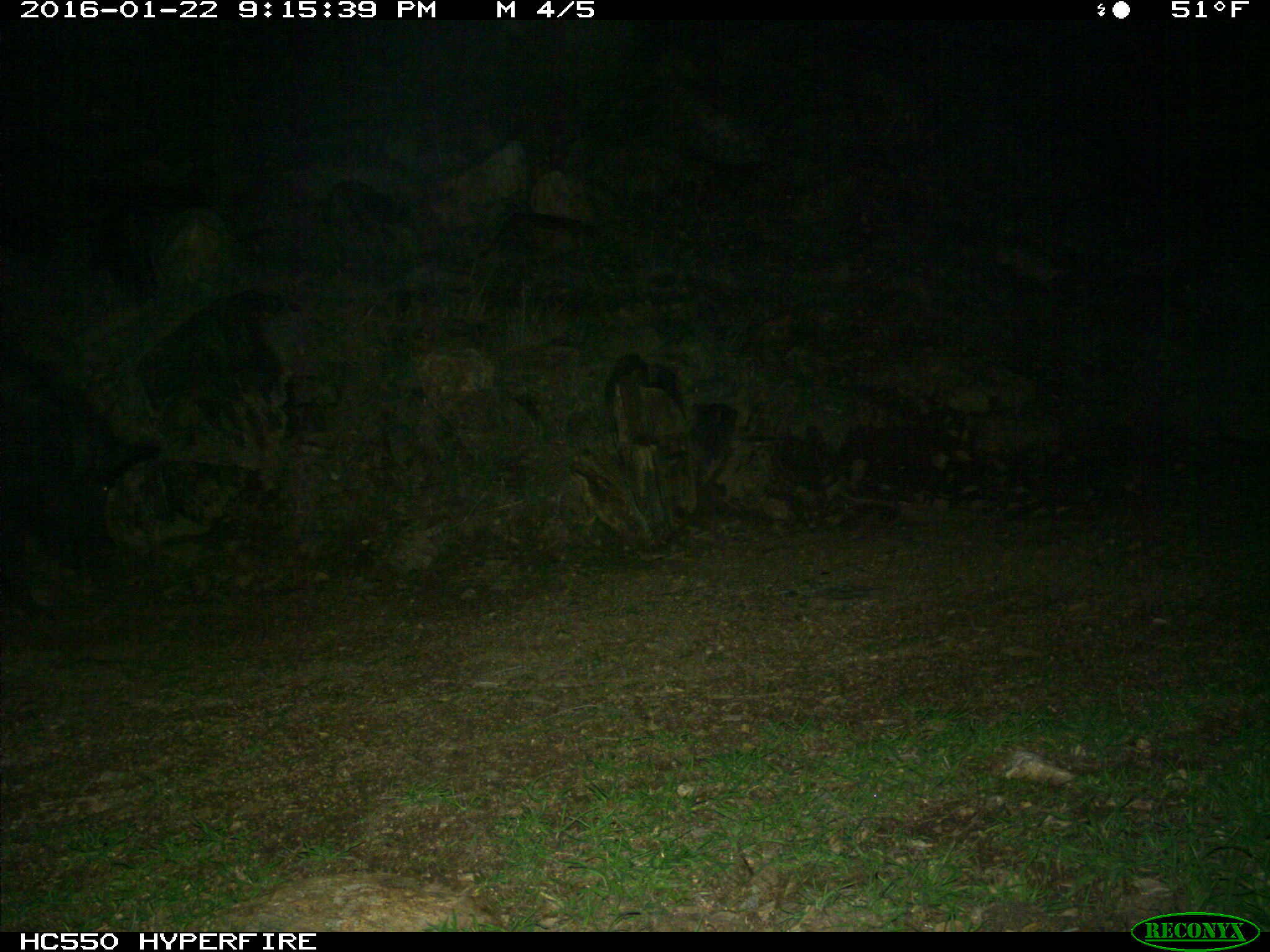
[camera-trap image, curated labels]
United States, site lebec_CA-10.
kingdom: Animalia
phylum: Chordata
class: Mammalia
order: Artiodactyla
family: Suidae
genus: Sus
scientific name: Sus scrofa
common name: wild boar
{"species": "Sus scrofa (wild boar)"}